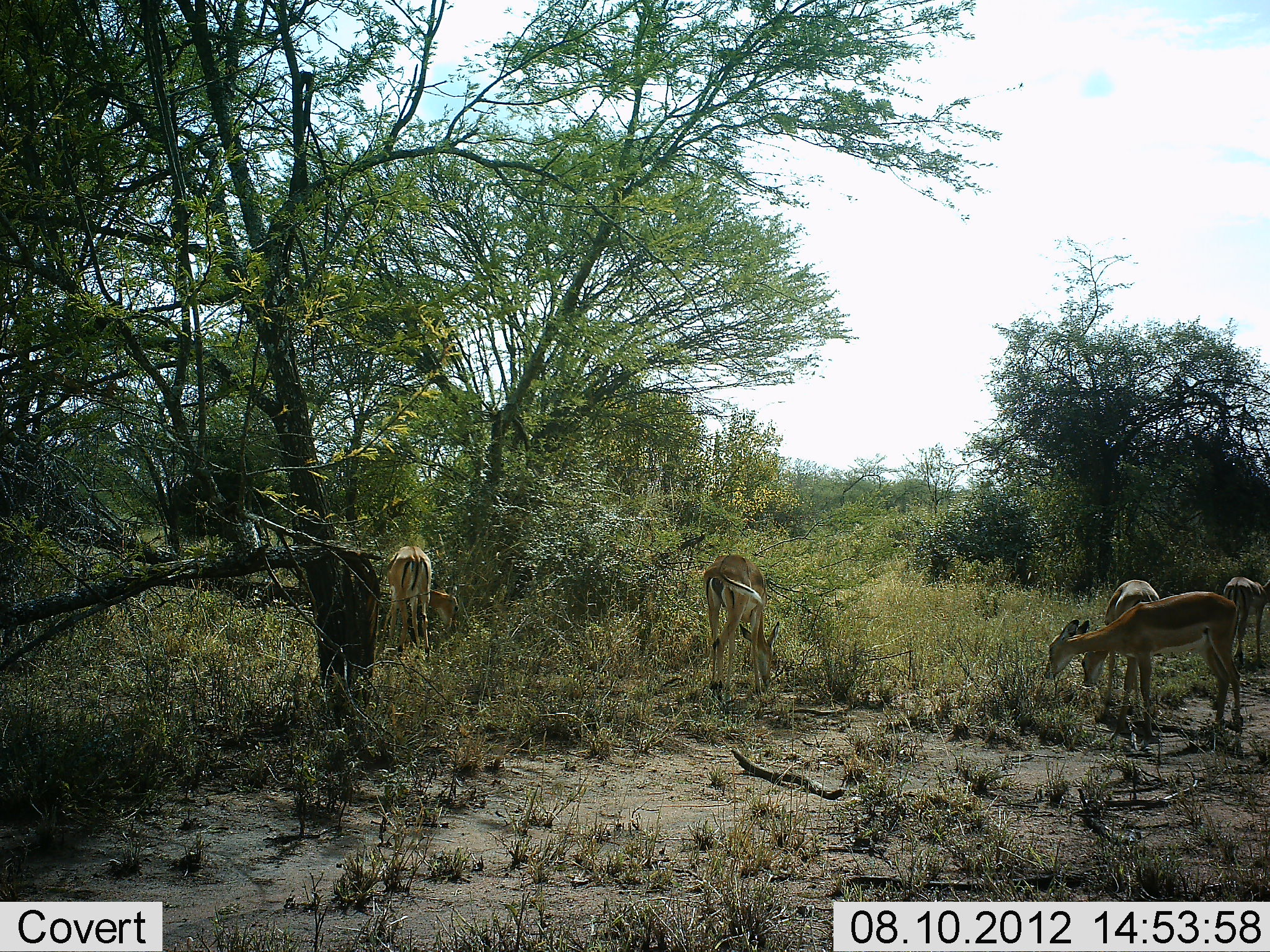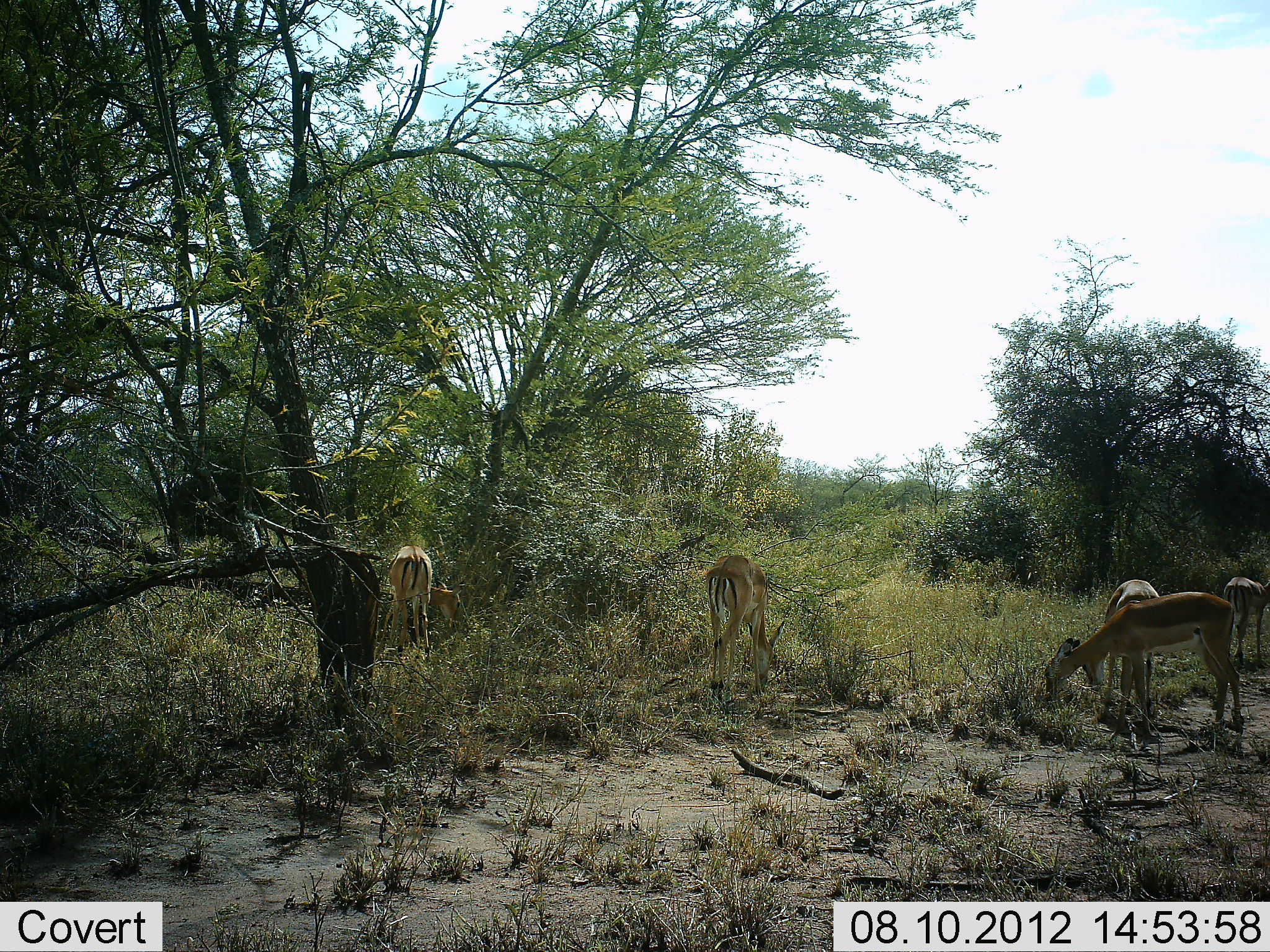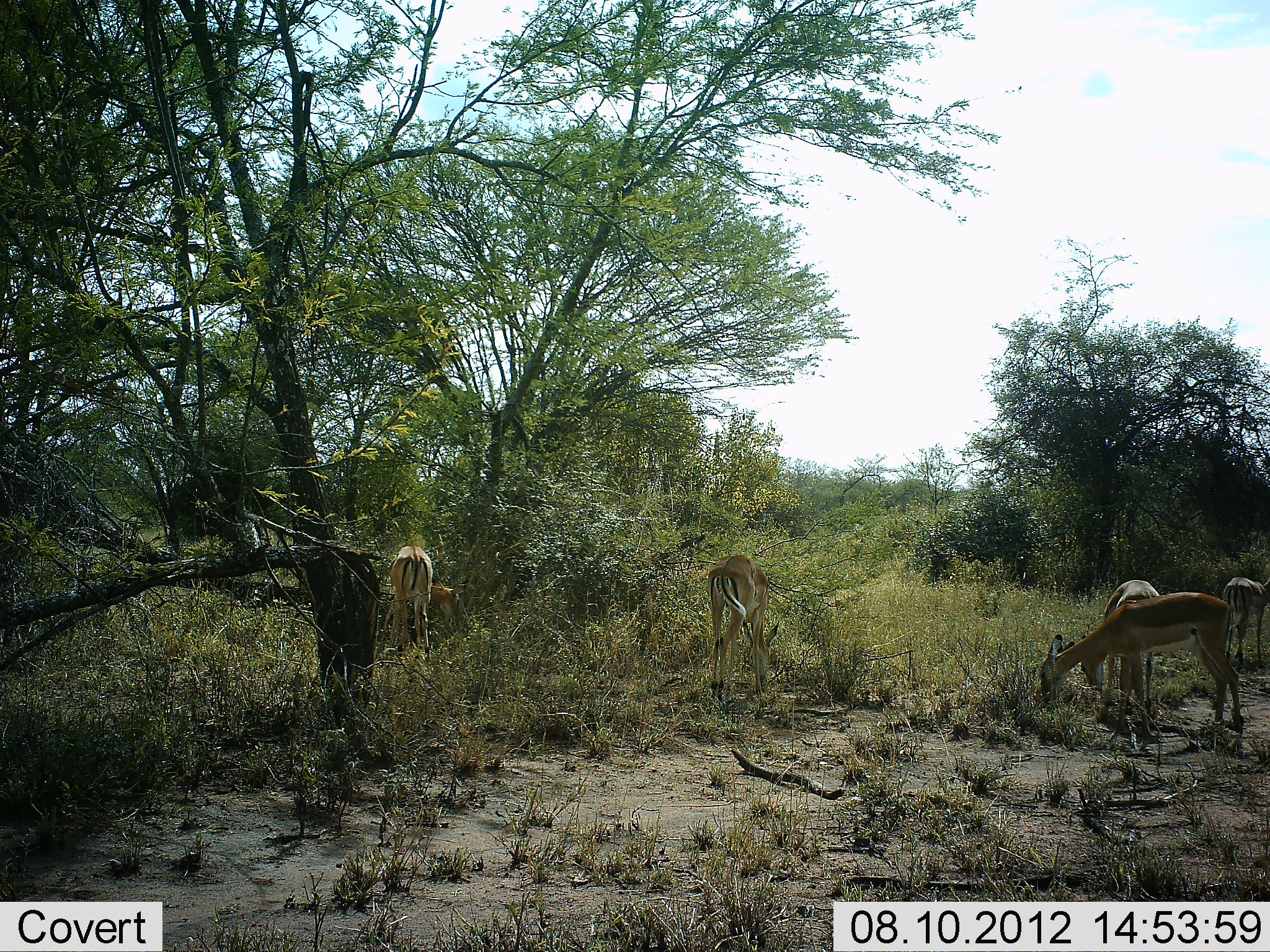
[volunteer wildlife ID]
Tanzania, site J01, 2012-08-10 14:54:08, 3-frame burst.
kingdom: Animalia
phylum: Chordata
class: Mammalia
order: Artiodactyla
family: Bovidae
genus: Nanger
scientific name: Nanger granti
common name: grant's gazelle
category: gazellegrants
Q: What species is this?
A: Gazellegrants (grant's gazelle) (Nanger granti).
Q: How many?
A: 5.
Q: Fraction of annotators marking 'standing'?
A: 40%.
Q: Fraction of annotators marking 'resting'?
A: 0%.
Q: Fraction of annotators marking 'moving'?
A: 0%.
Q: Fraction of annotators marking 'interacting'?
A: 0%.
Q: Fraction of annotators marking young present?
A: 20%.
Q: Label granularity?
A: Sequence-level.